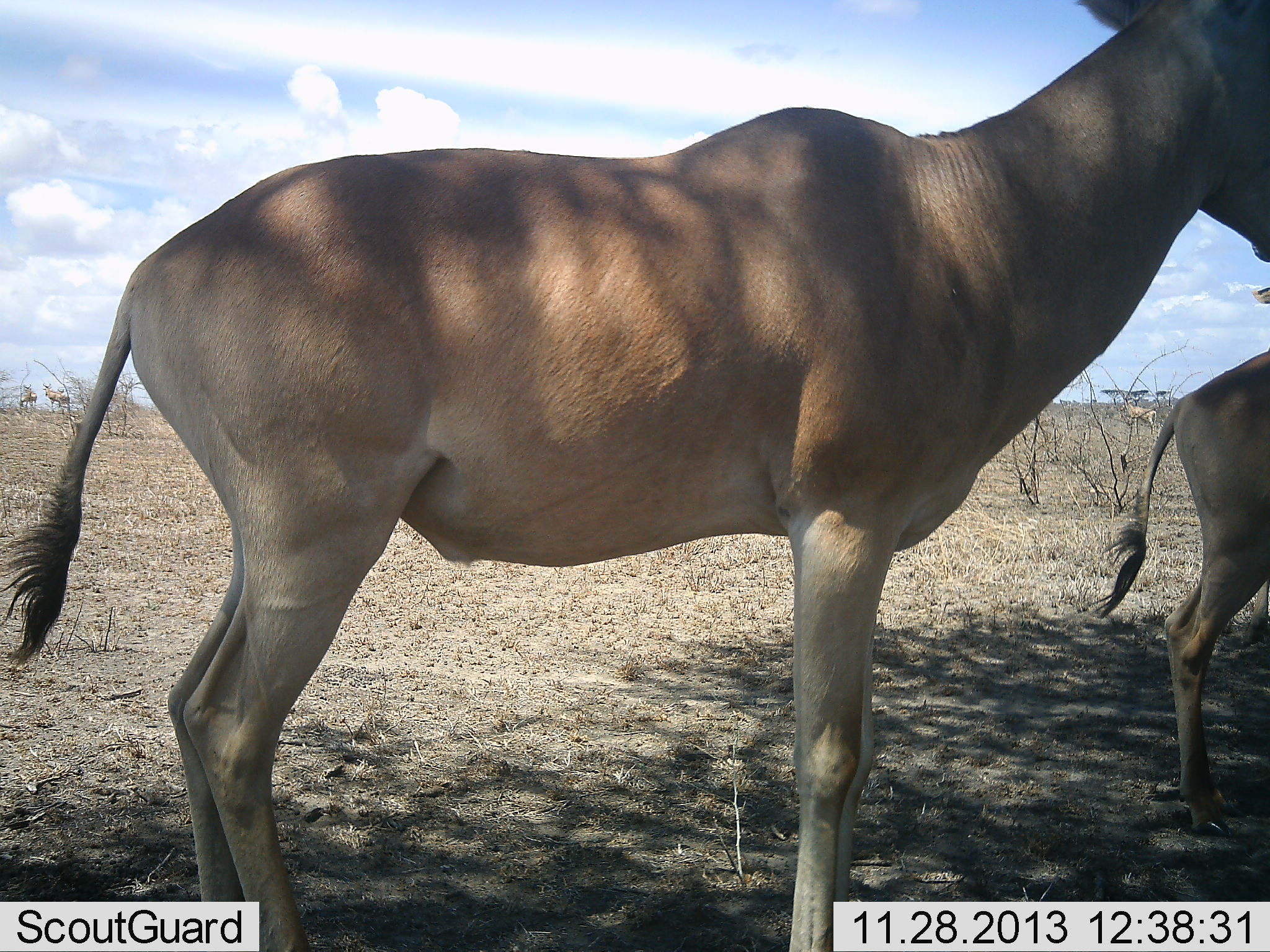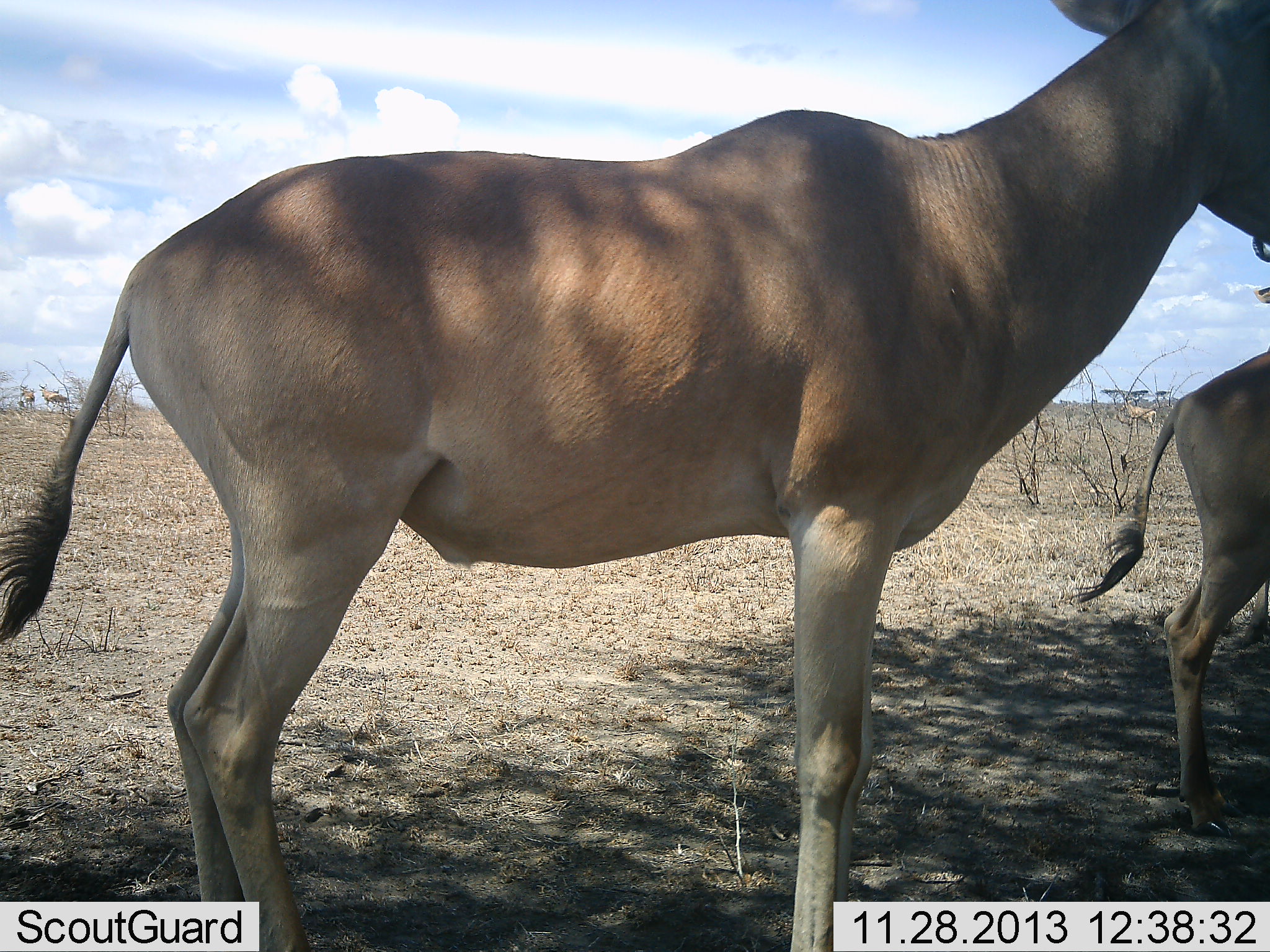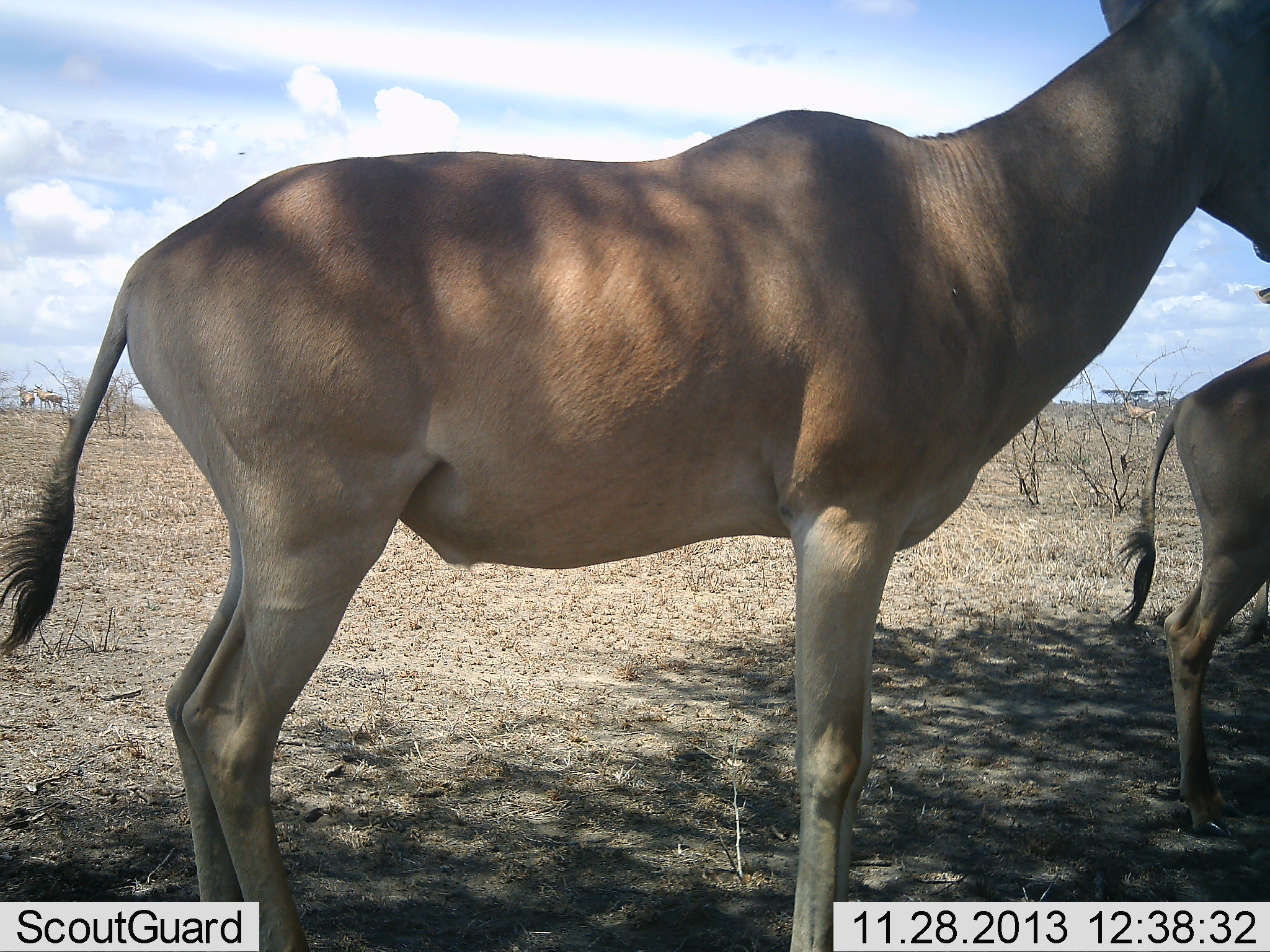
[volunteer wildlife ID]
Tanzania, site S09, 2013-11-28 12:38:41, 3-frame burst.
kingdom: Animalia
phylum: Chordata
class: Mammalia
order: Artiodactyla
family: Bovidae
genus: Alcelaphus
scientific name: Alcelaphus buselaphus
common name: hartebeest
Hartebeest (Alcelaphus buselaphus), count 2. Behavior (volunteer vote fractions): standing 90%, resting 10%, moving 10%, interacting 0%. Young present (vote fraction): 0%. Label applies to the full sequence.